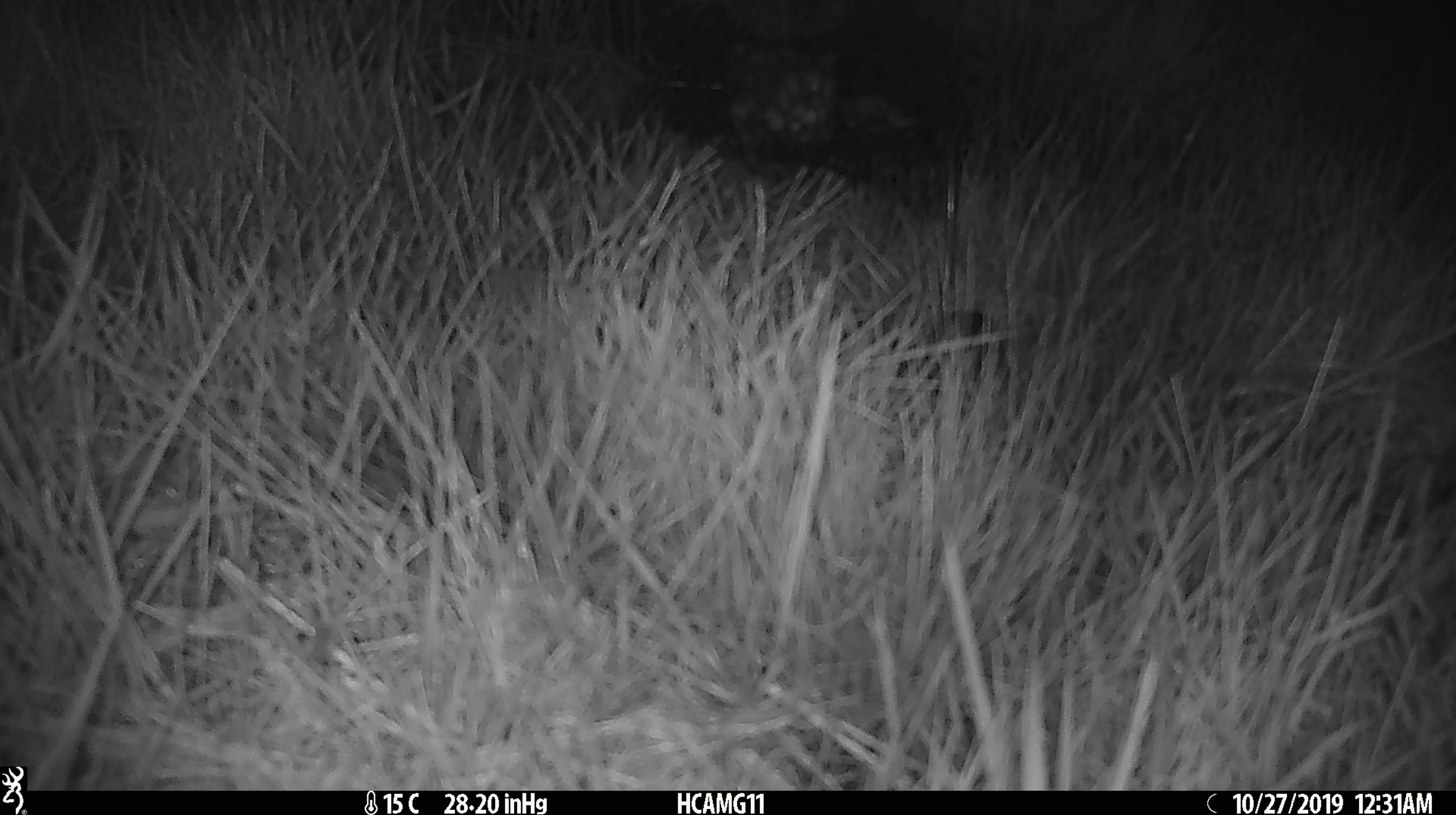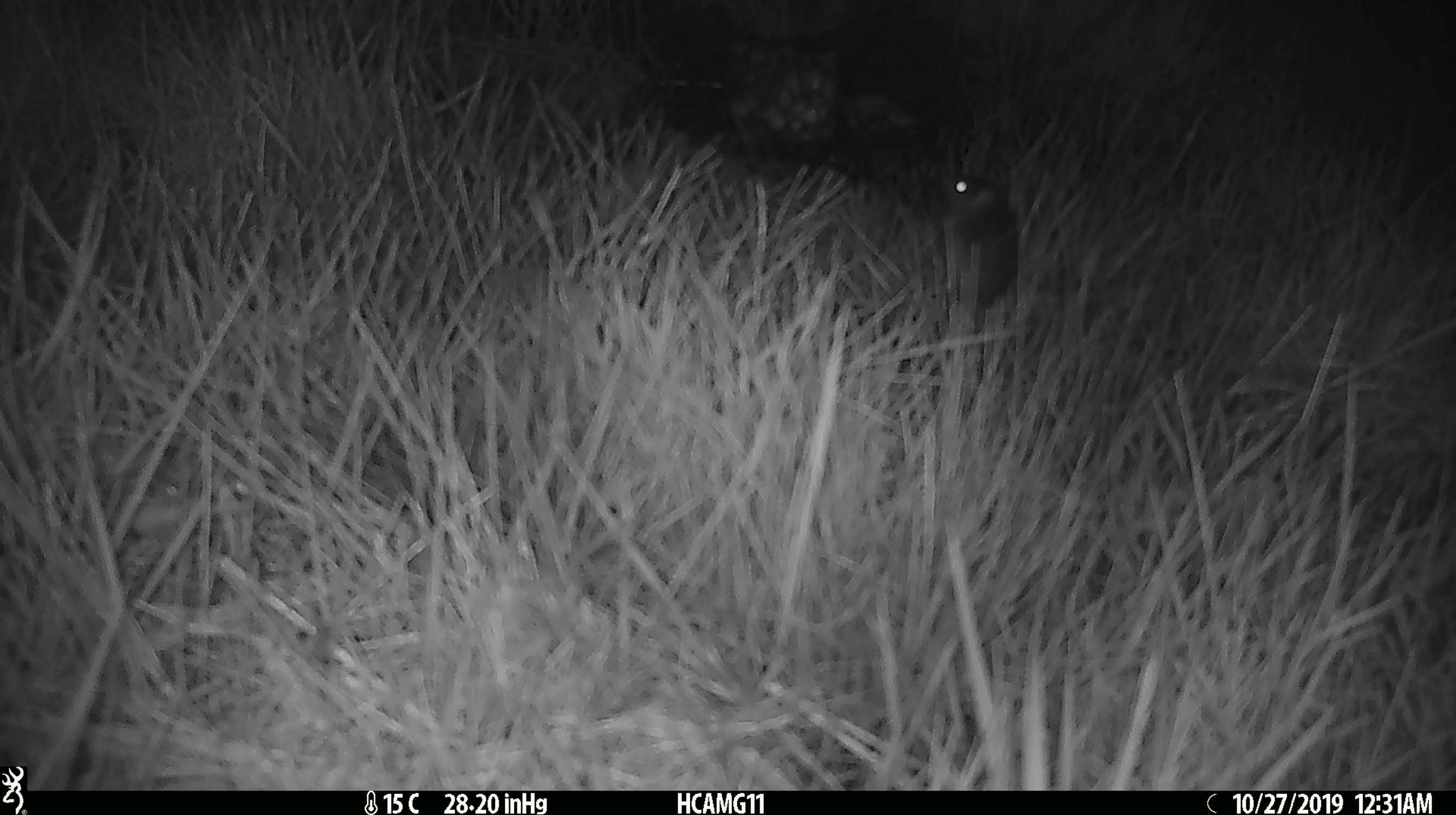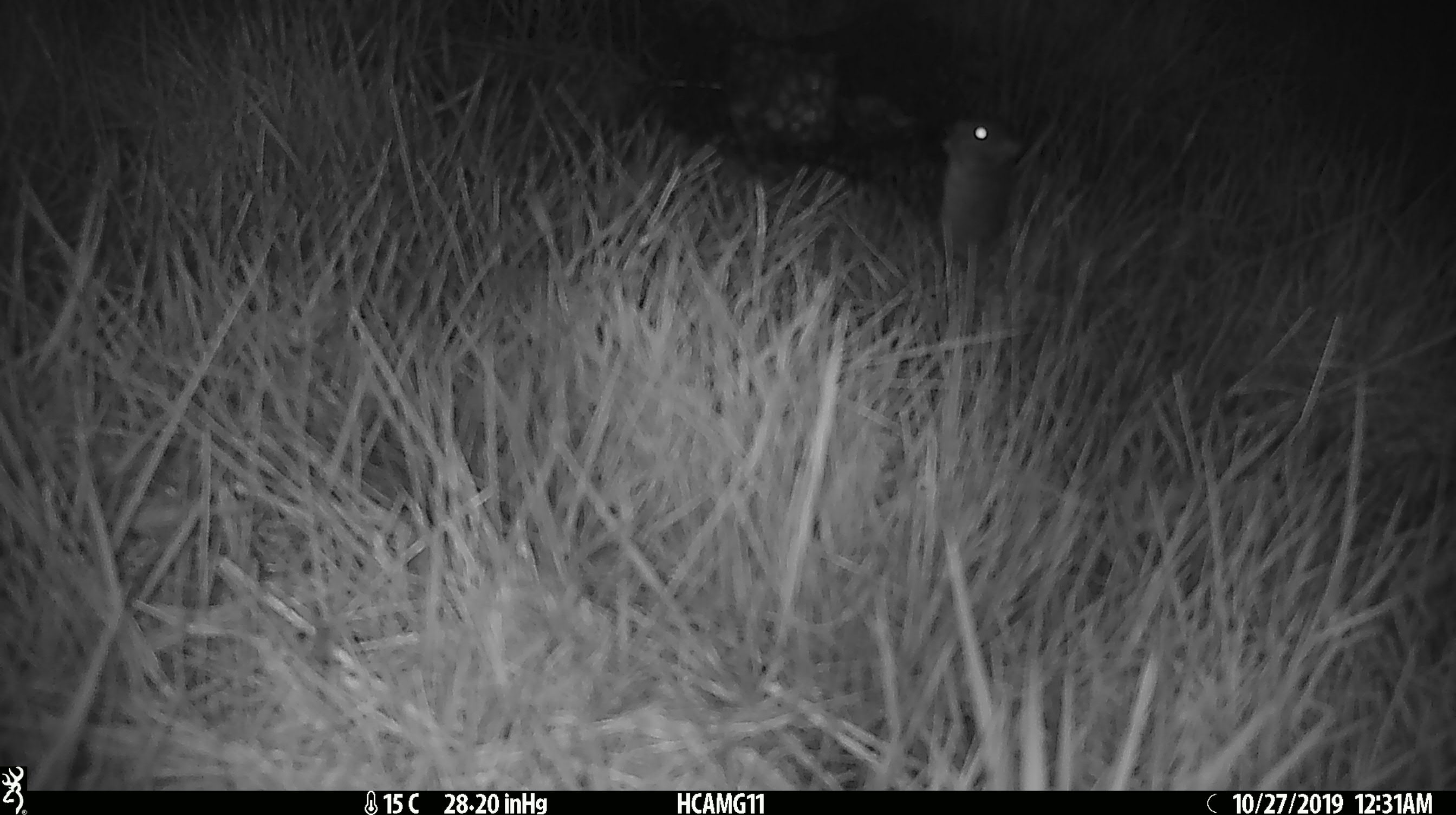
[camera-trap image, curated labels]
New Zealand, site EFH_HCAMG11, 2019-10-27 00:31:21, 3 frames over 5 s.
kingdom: Animalia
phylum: Chordata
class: Mammalia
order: Rodentia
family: Muridae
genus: Mus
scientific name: Mus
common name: mouse